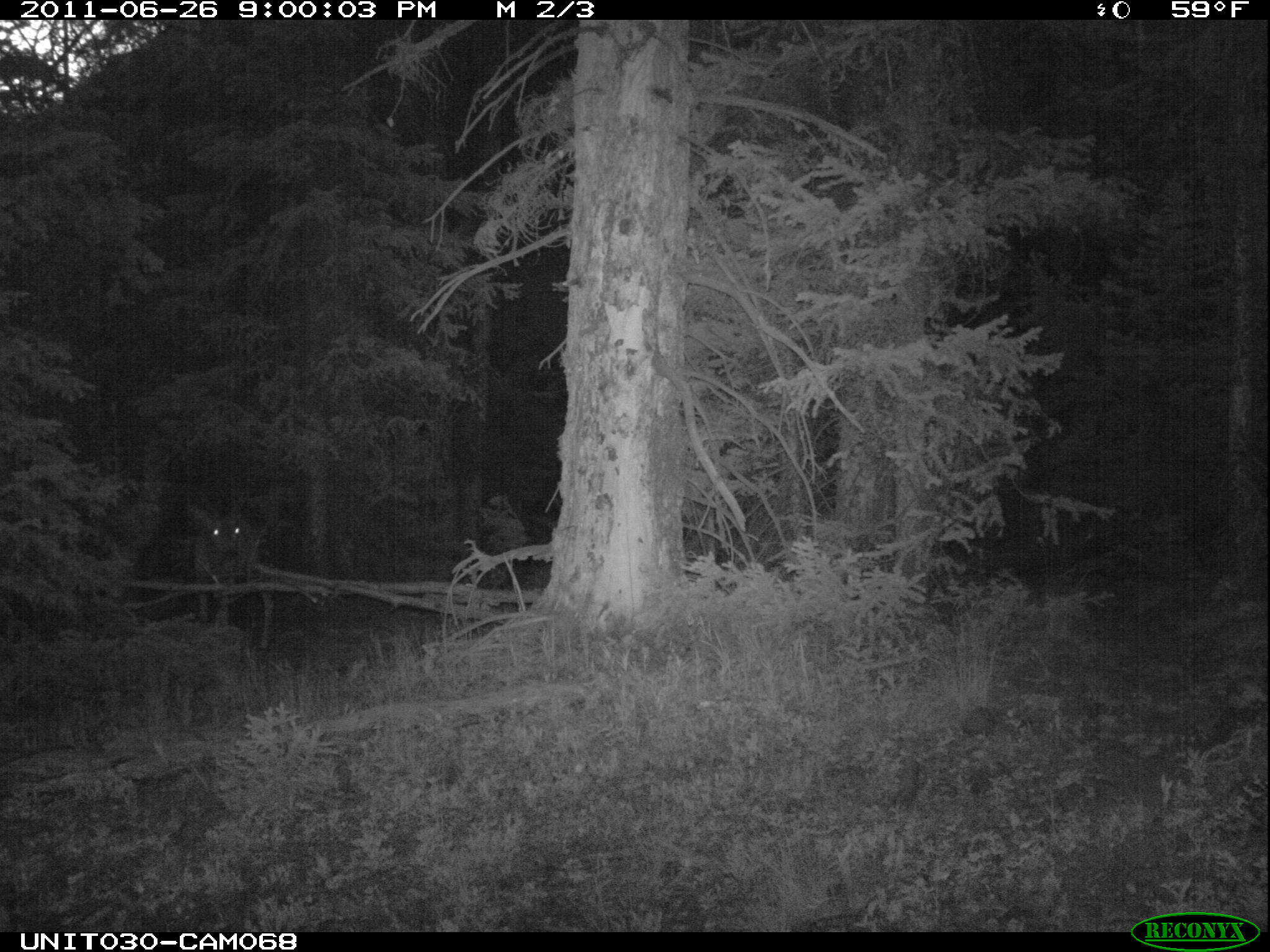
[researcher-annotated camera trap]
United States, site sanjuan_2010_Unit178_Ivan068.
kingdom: Animalia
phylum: Chordata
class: Mammalia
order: Artiodactyla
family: Cervidae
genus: Odocoileus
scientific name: Odocoileus hemionus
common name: mule deer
Odocoileus hemionus (mule deer).